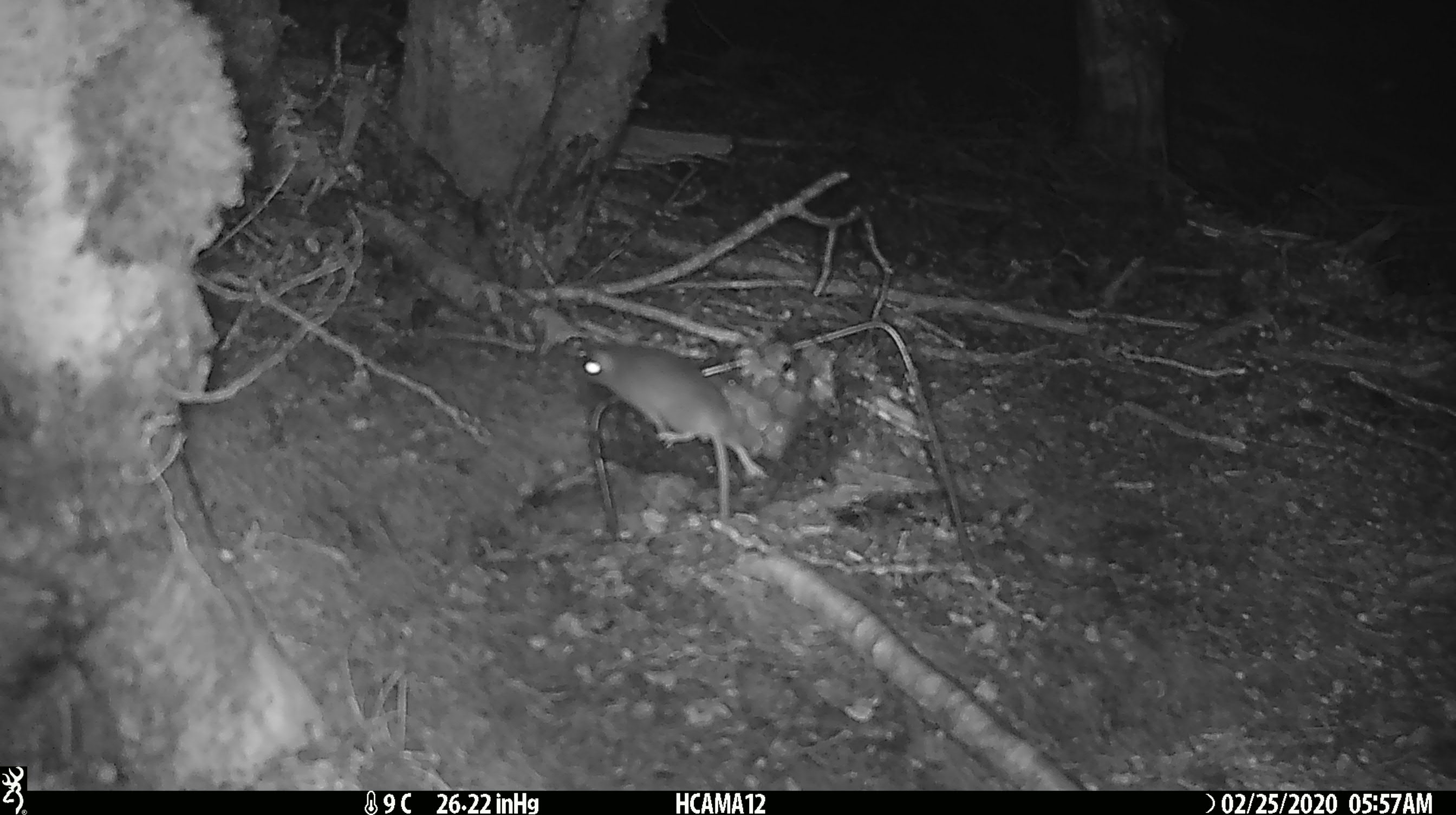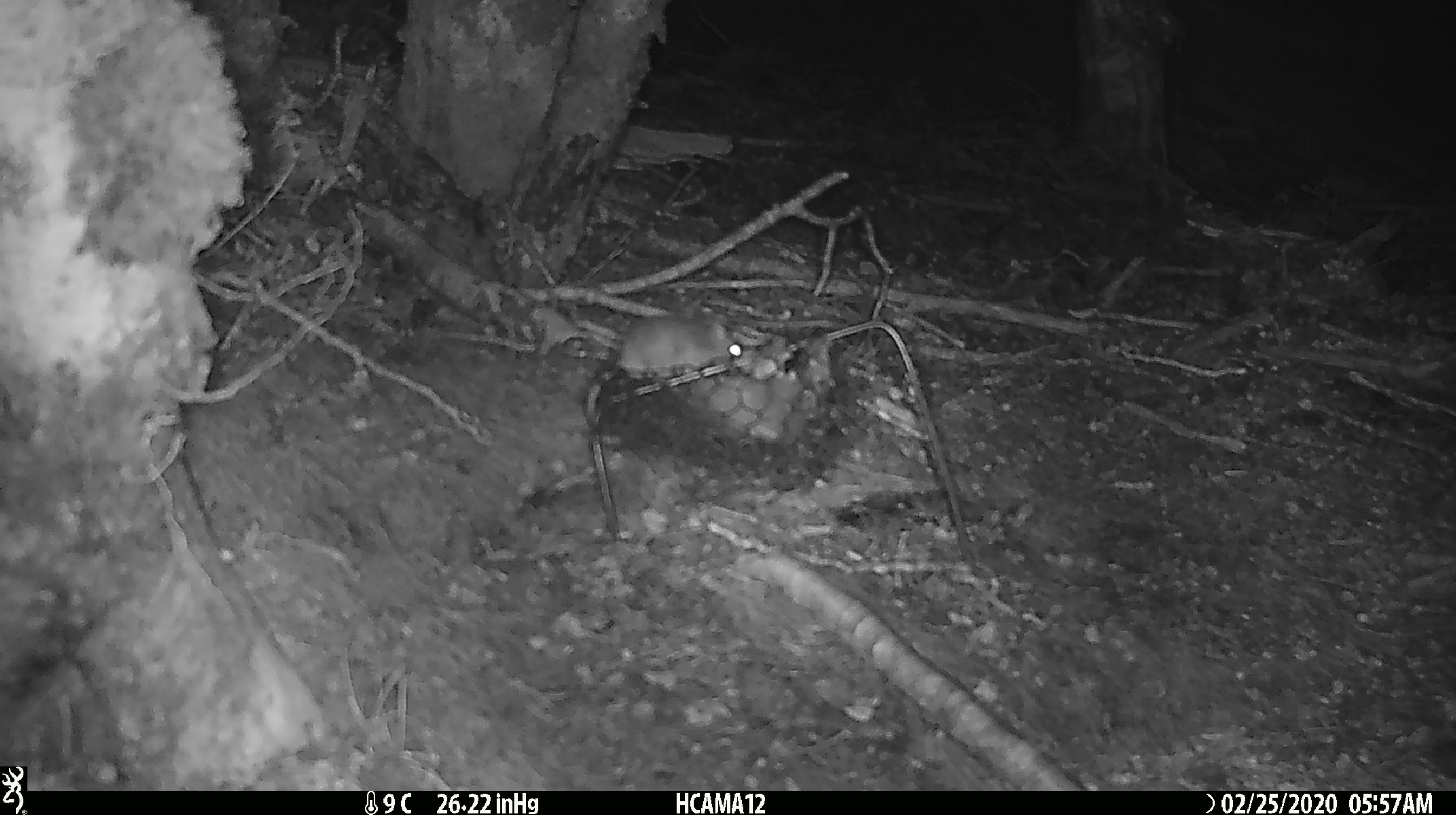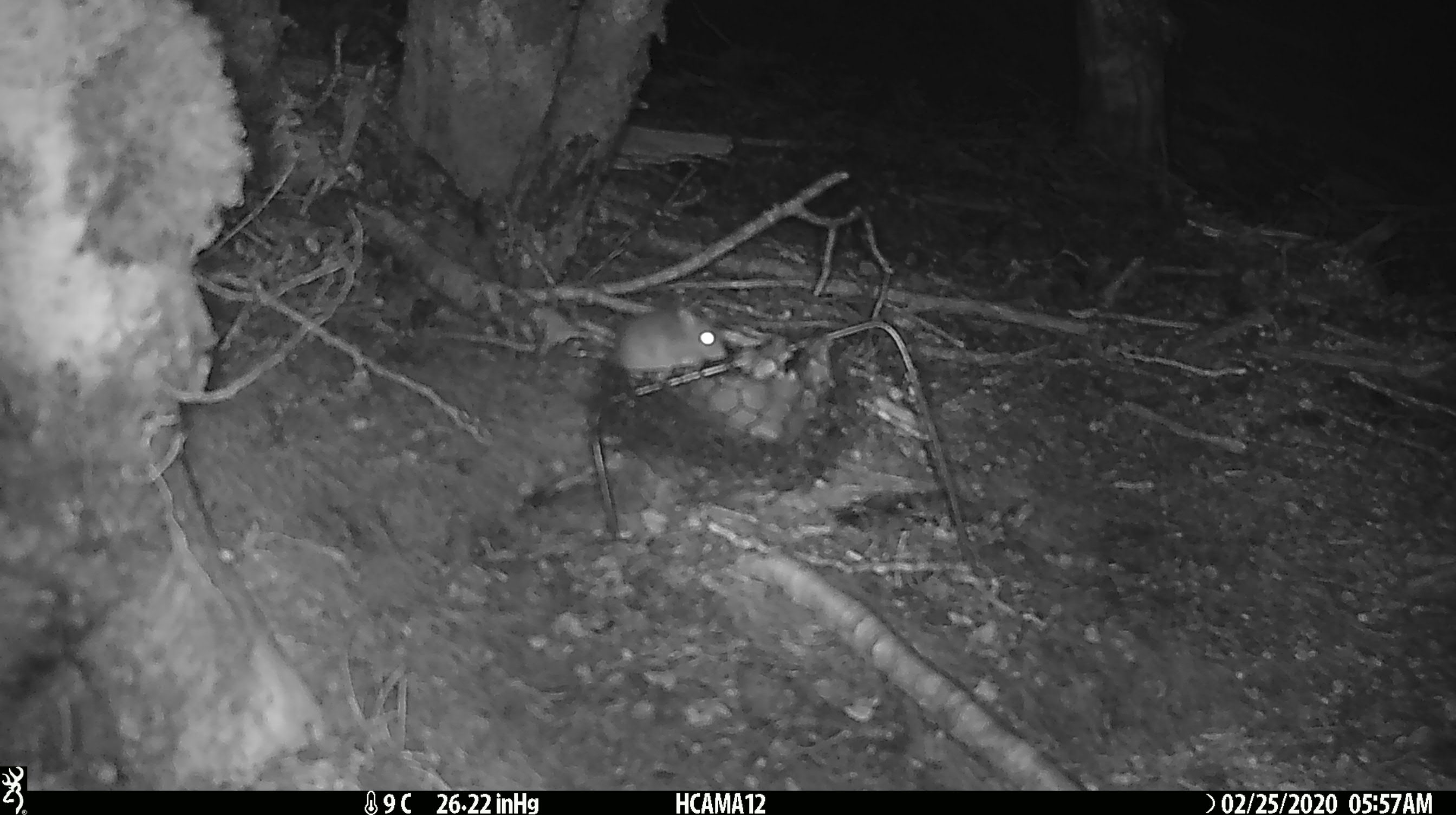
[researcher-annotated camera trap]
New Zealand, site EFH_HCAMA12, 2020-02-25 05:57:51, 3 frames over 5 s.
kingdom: Animalia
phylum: Chordata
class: Mammalia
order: Rodentia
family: Muridae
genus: Mus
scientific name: Mus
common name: mouse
Mouse (Mus).